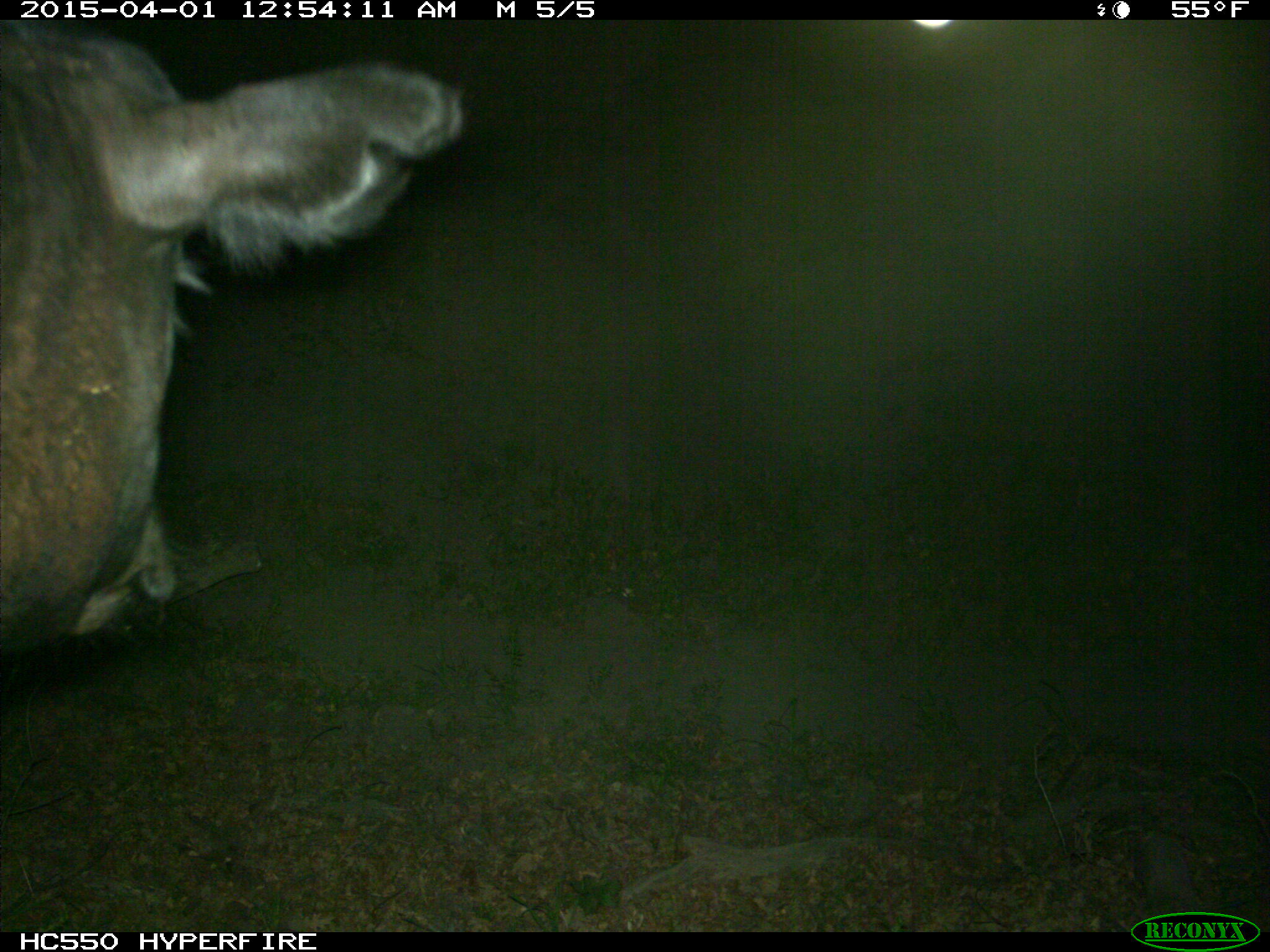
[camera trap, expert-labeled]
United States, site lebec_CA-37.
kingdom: Animalia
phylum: Chordata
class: Mammalia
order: Artiodactyla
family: Bovidae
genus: Bos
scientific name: Bos taurus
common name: domestic cow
Bos taurus (domestic cow).